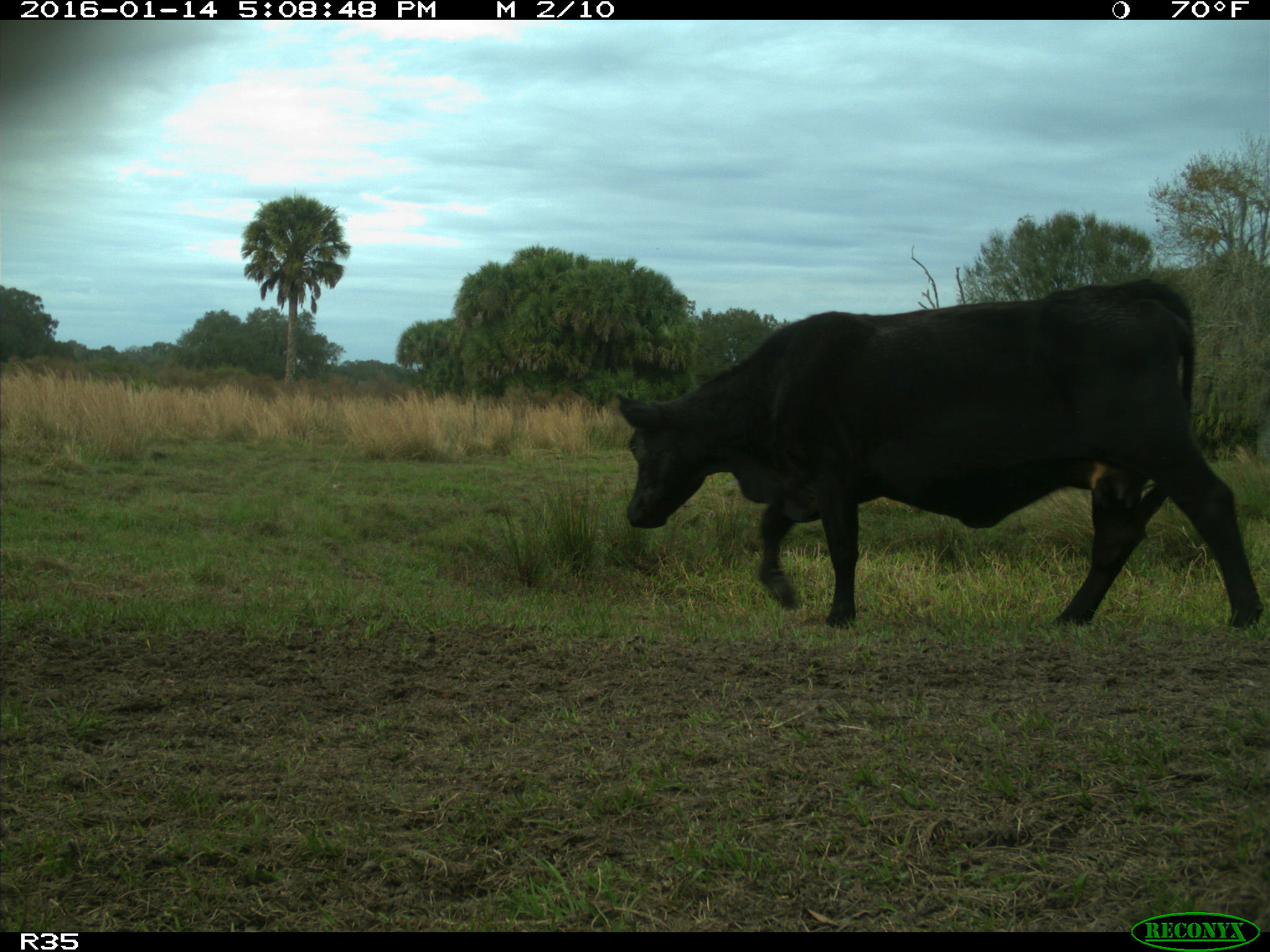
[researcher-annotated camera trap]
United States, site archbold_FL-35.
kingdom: Animalia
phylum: Chordata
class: Mammalia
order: Artiodactyla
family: Bovidae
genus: Bos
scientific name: Bos taurus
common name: domestic cow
Bos taurus (domestic cow).